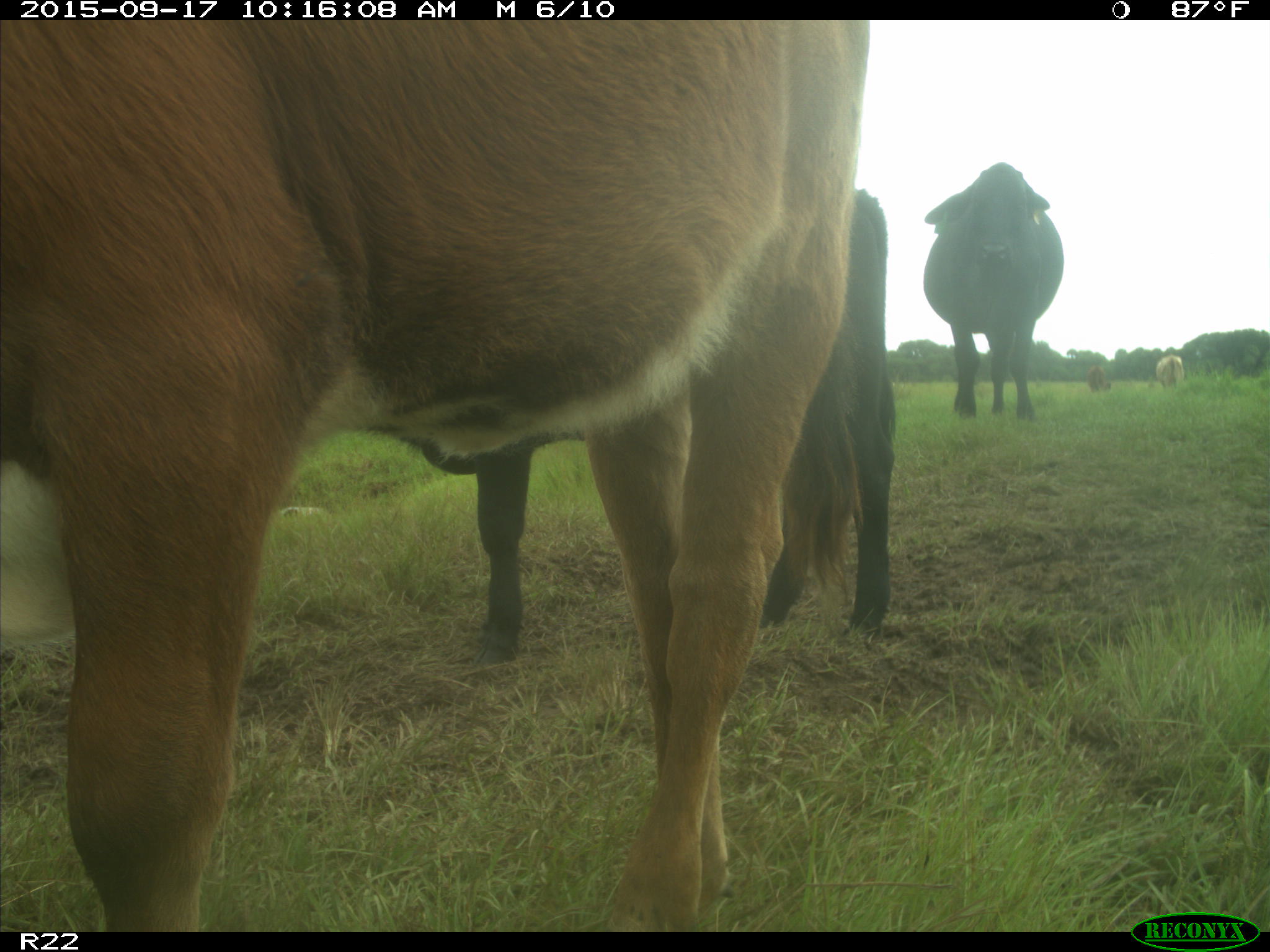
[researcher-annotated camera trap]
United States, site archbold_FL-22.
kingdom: Animalia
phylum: Chordata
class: Mammalia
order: Artiodactyla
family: Bovidae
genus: Bos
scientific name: Bos taurus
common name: domestic cow